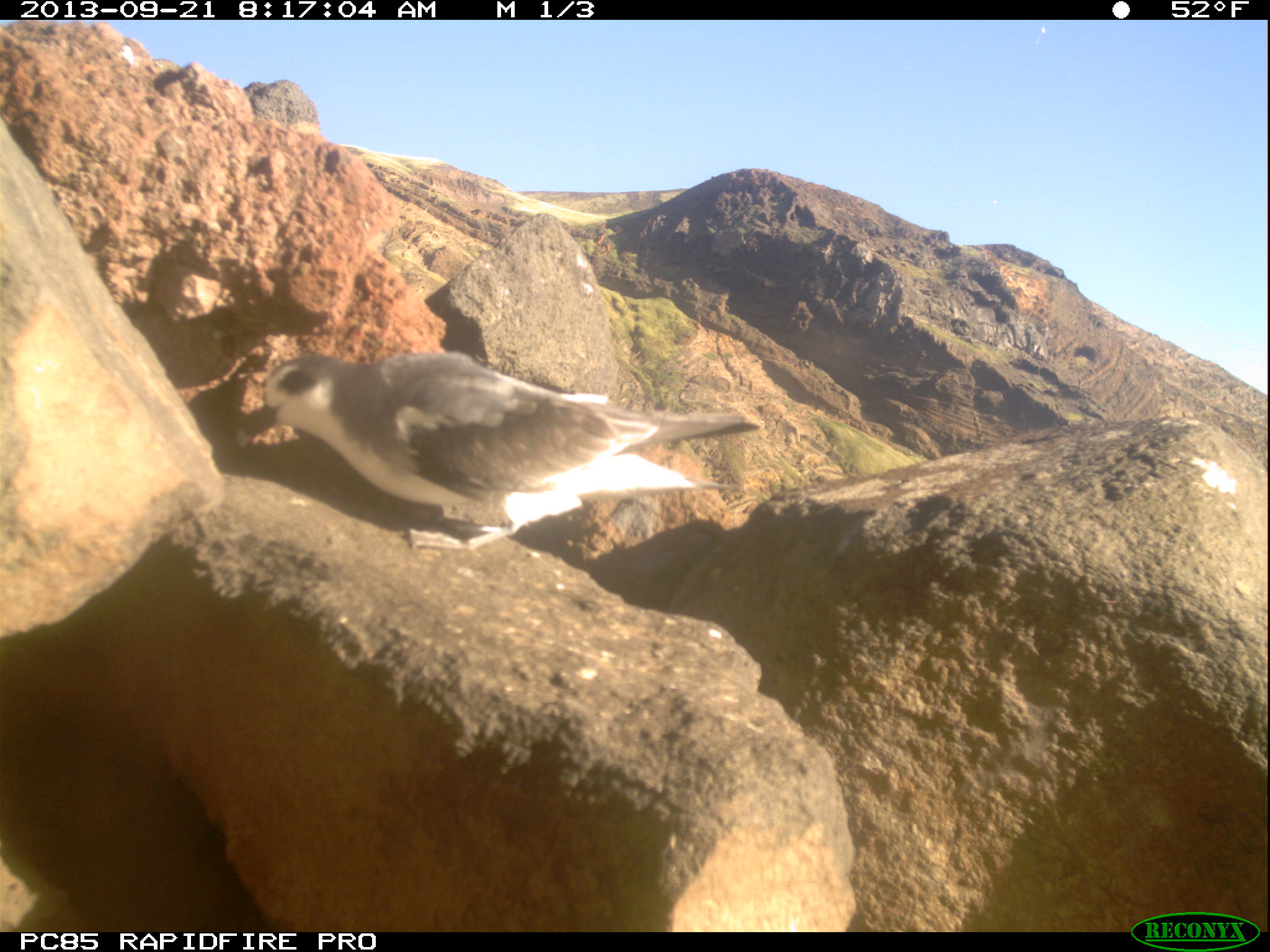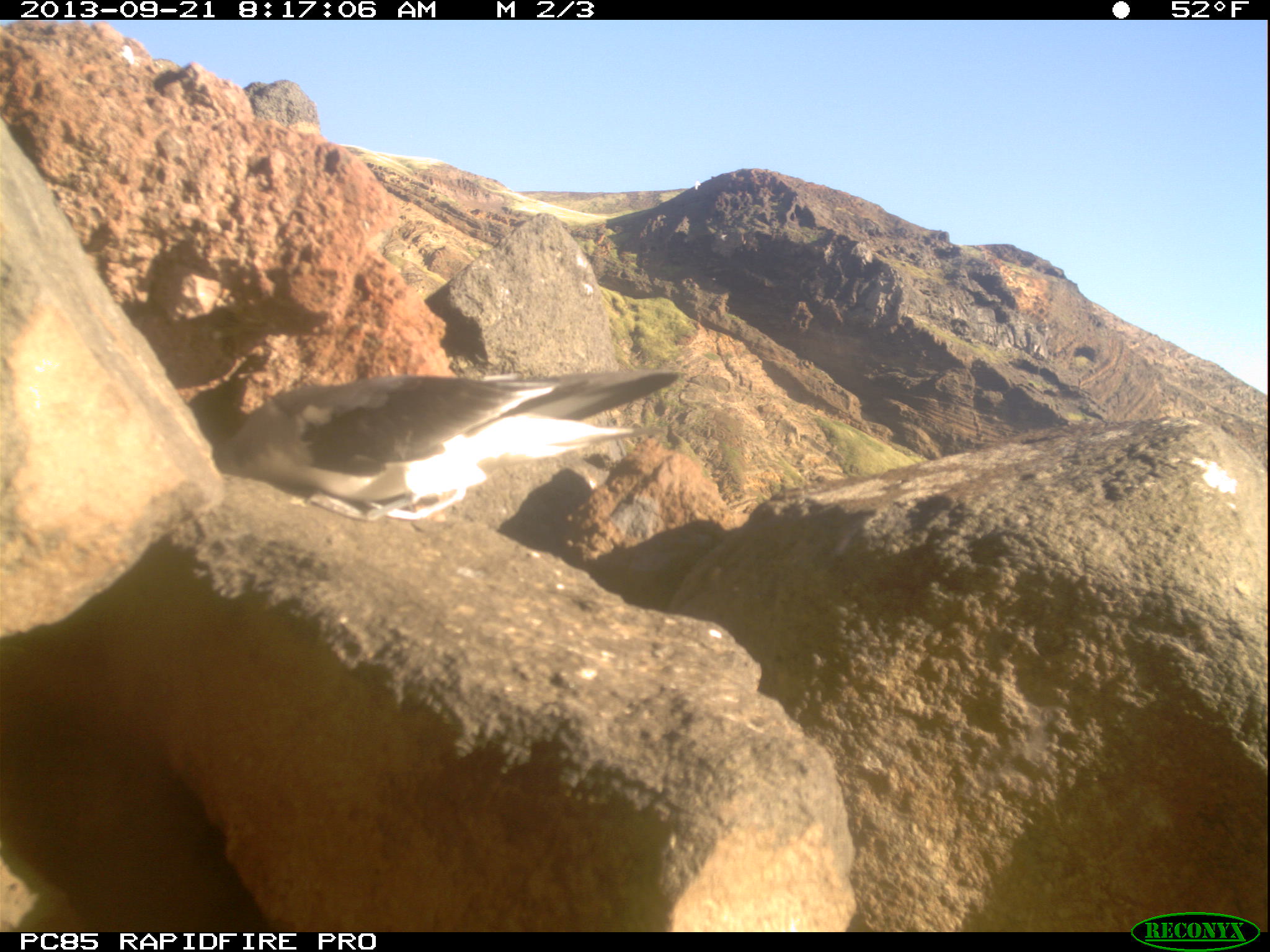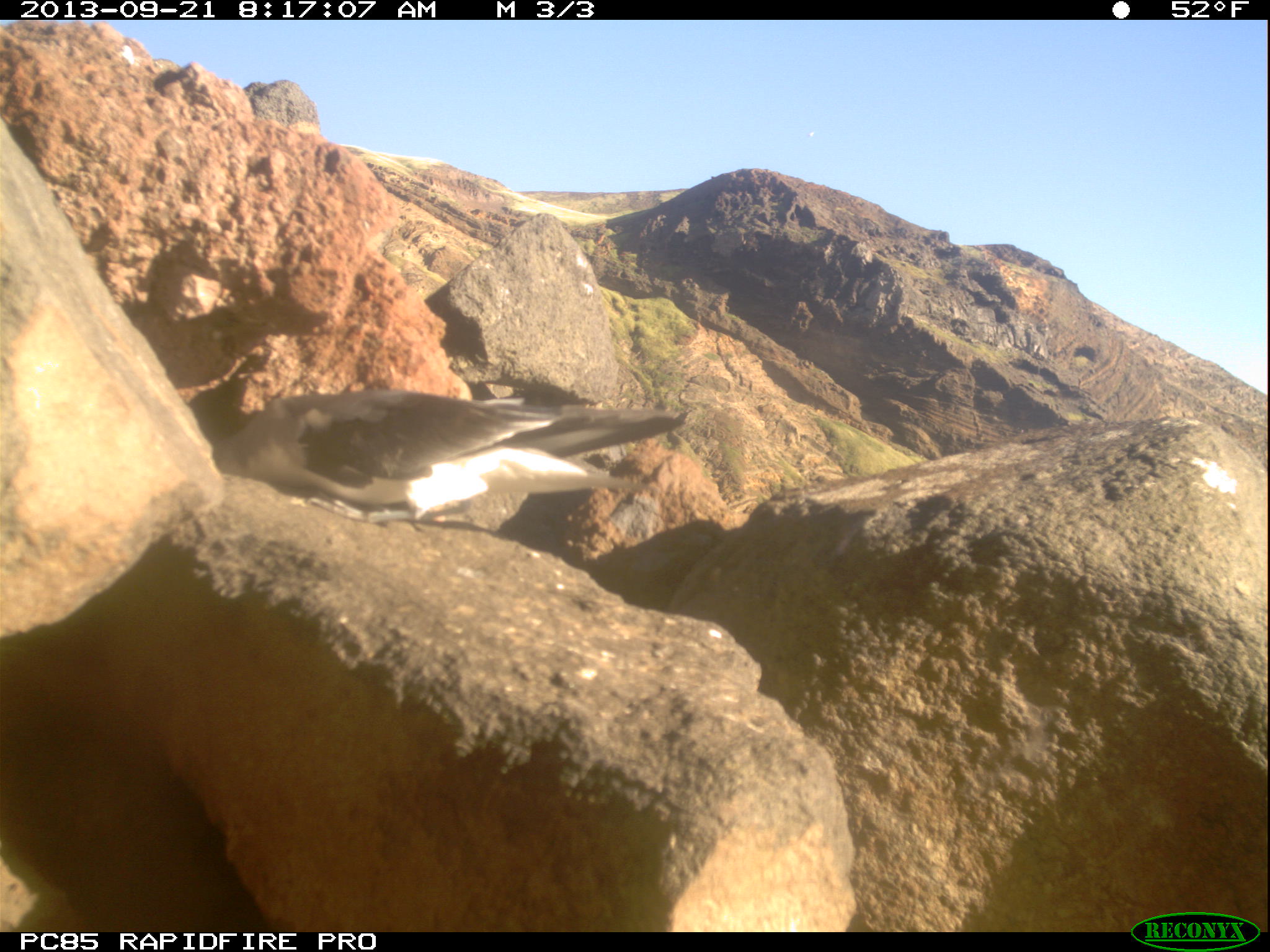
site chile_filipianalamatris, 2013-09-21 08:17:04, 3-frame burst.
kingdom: Animalia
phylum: Chordata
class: Aves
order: Procellariiformes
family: Procellariidae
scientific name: Procellariidae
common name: petrel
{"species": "petrel (Procellariidae)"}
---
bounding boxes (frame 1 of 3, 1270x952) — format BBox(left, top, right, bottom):
petrel: BBox(244, 342, 763, 543)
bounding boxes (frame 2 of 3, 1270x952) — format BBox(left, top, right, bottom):
petrel: BBox(247, 360, 698, 527)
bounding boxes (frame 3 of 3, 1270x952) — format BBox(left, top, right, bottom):
petrel: BBox(196, 383, 700, 534)